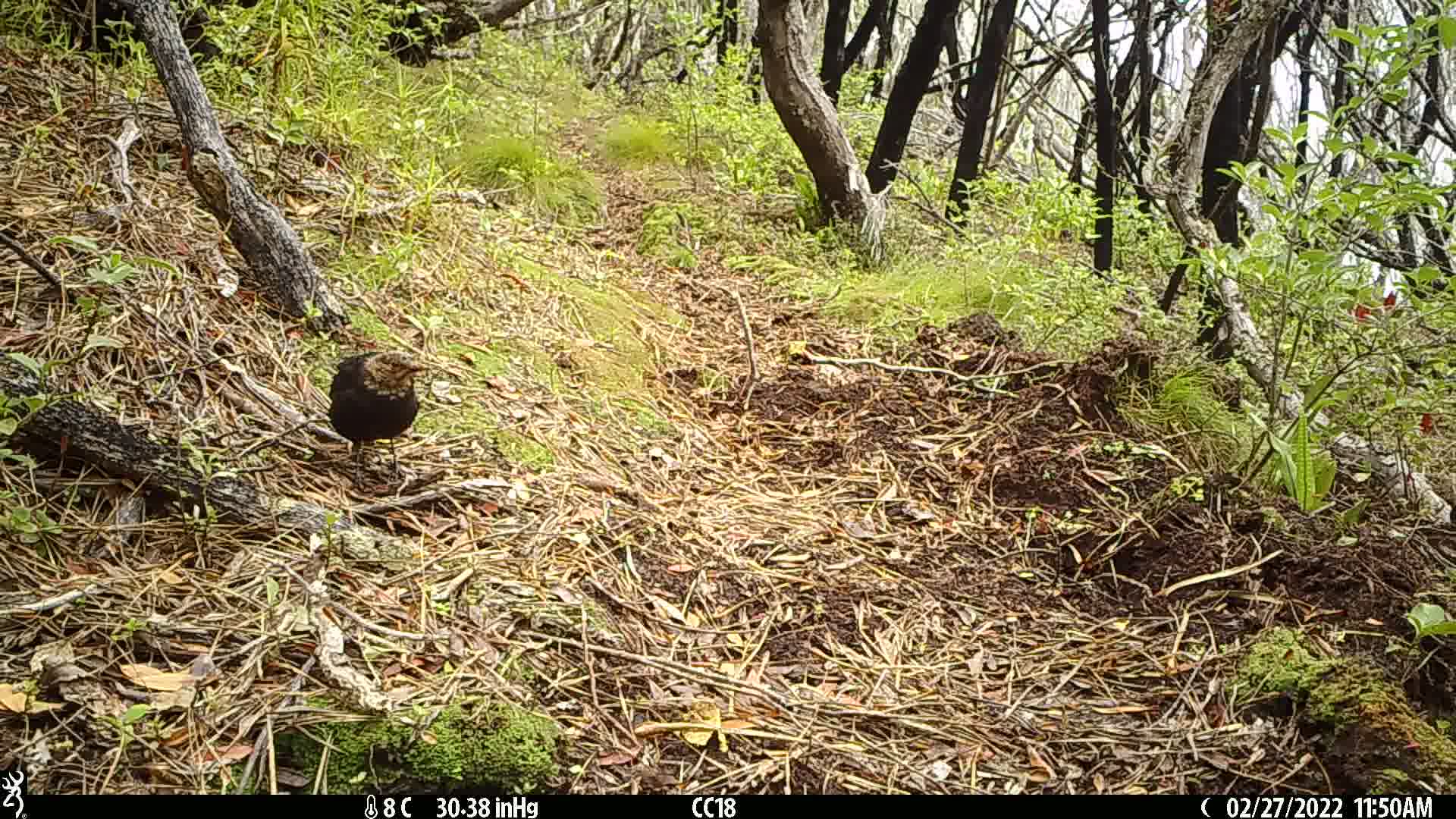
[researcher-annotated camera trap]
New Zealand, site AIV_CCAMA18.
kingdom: Animalia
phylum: Chordata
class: Aves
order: Passeriformes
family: Turdidae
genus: Turdus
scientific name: Turdus merula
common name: eurasian blackbird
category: blackbird